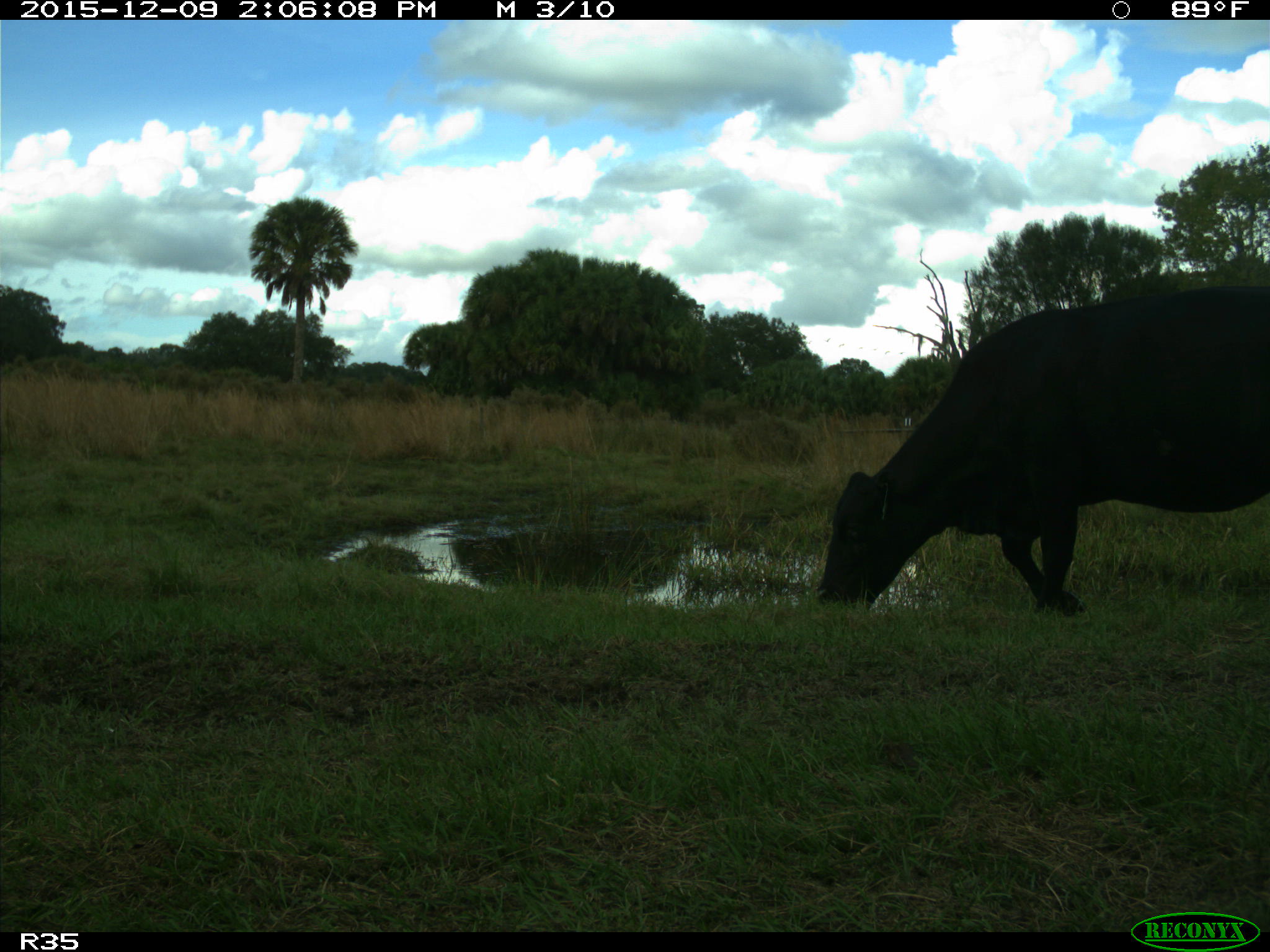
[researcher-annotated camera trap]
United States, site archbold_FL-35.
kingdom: Animalia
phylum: Chordata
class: Mammalia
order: Artiodactyla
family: Bovidae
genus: Bos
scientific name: Bos taurus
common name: domestic cow